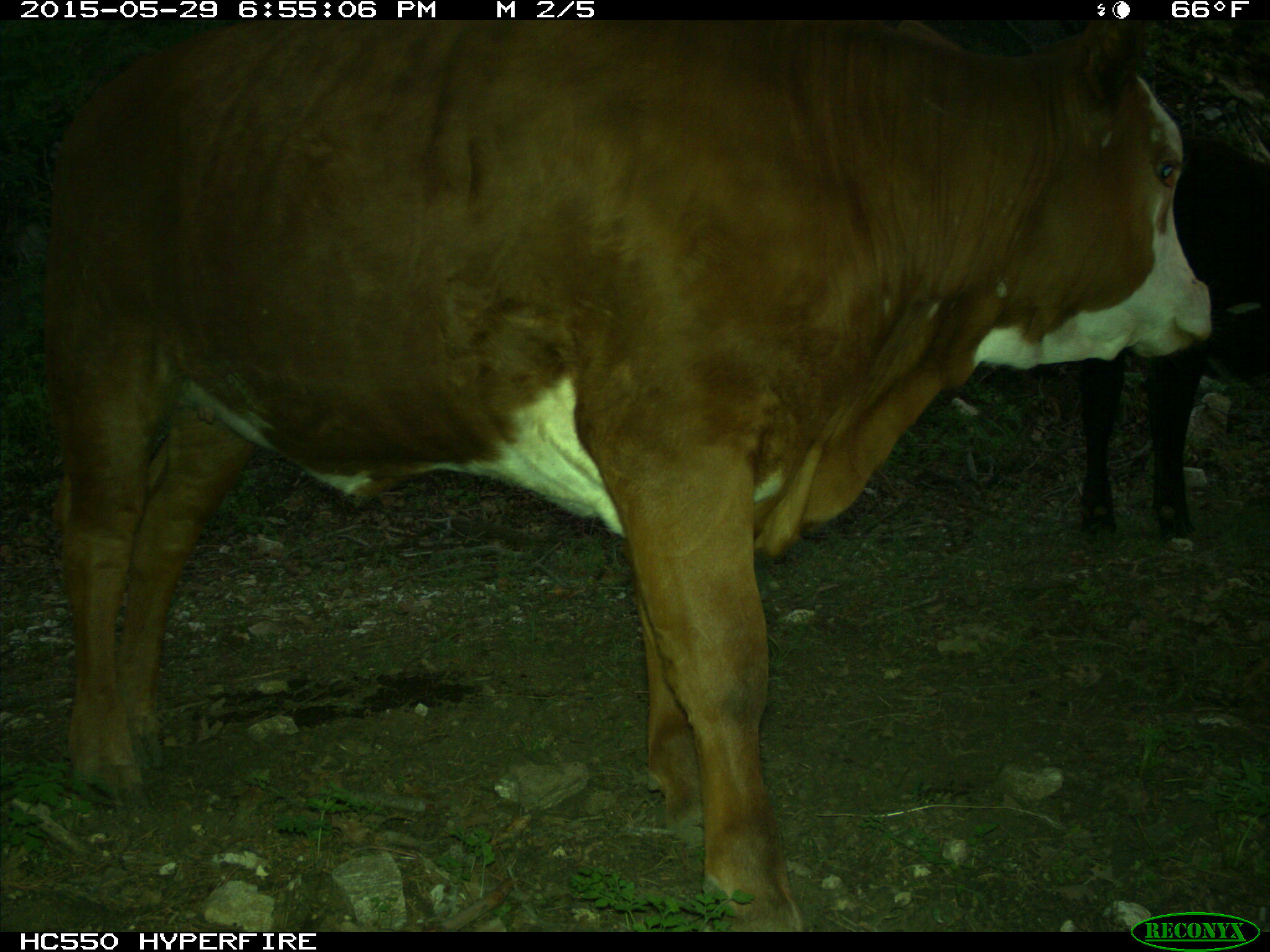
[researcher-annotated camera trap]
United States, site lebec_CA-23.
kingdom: Animalia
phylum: Chordata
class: Mammalia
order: Artiodactyla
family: Bovidae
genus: Bos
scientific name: Bos taurus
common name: domestic cow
Bos taurus (domestic cow).